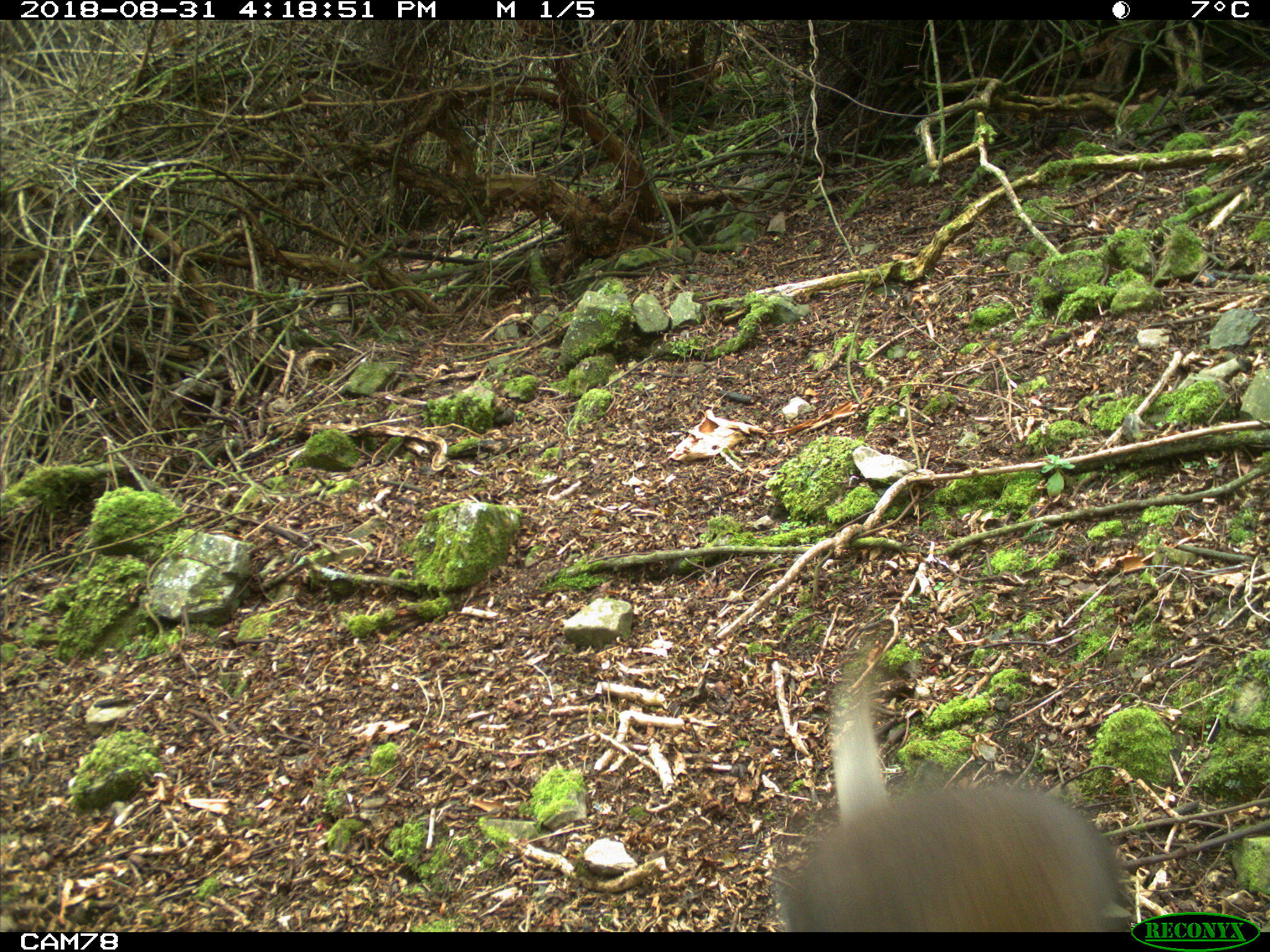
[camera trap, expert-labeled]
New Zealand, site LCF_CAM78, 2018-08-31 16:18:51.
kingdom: Animalia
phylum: Chordata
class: Mammalia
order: Diprotodontia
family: Macropodidae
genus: Notamacropus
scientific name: Notamacropus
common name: wallaby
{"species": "wallaby (Notamacropus)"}